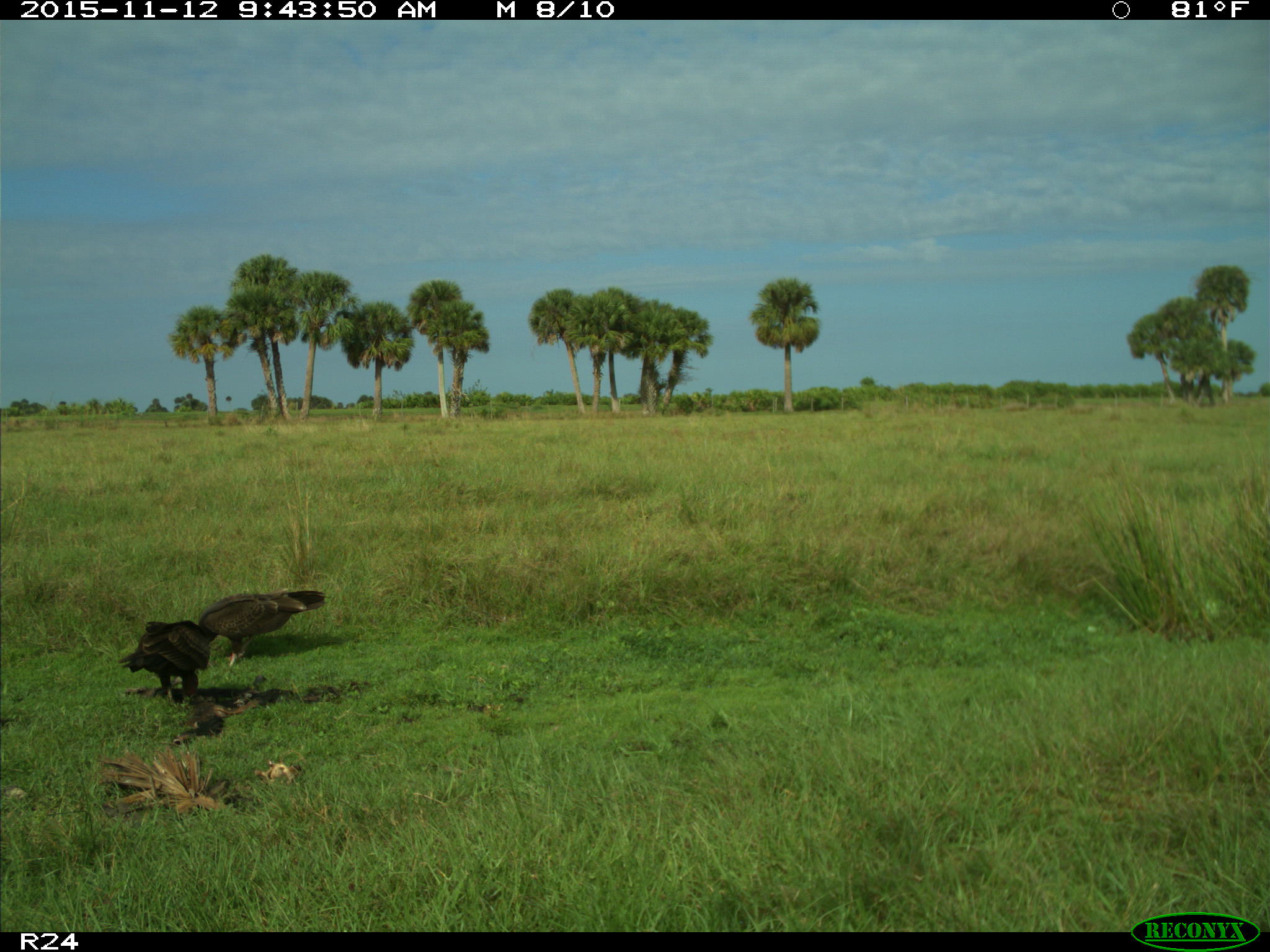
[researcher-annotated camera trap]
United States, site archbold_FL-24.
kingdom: Animalia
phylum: Chordata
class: Aves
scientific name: Aves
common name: birds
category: unidentified bird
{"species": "unidentified bird (birds) (Aves)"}